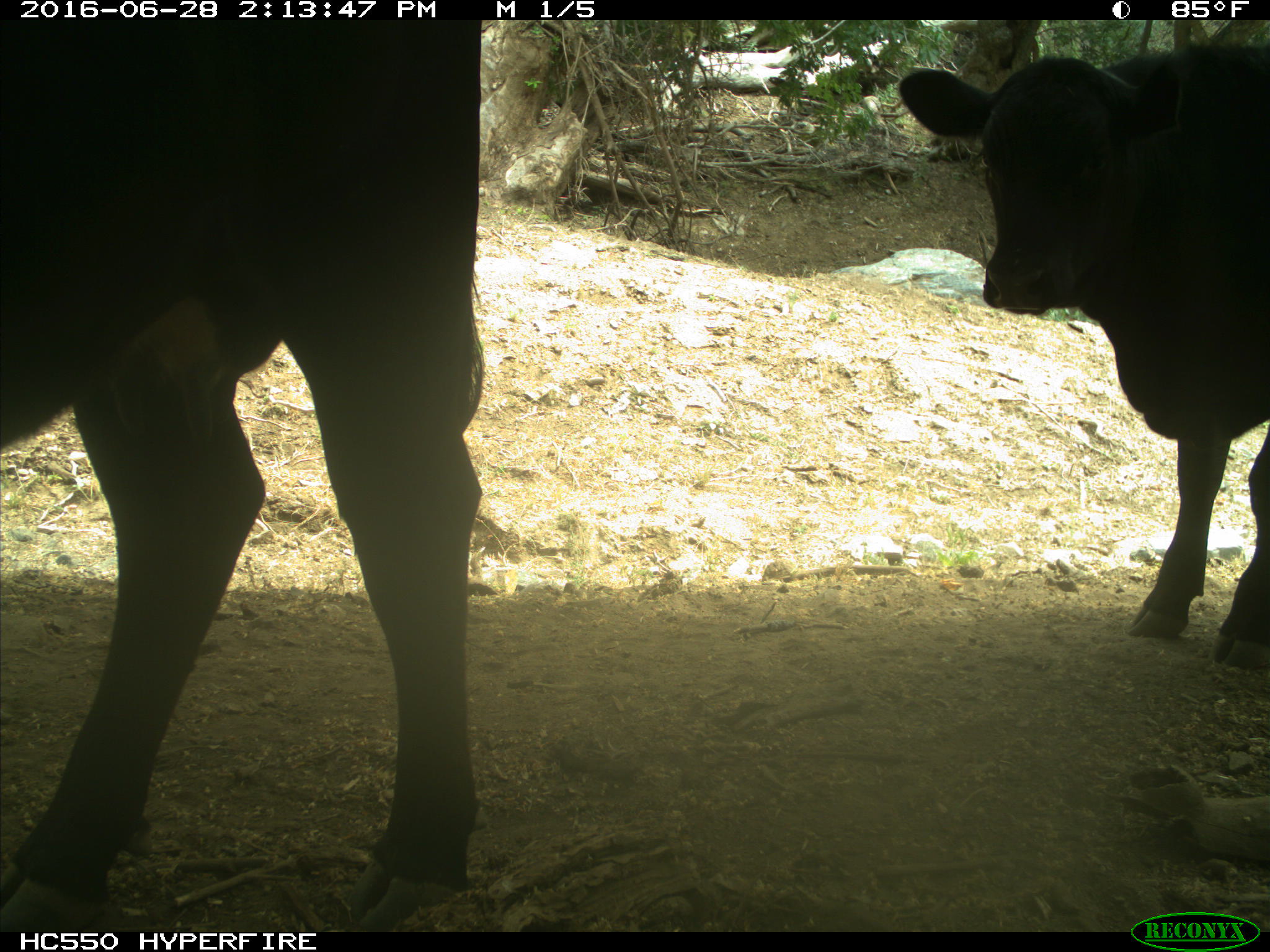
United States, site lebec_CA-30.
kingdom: Animalia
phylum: Chordata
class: Mammalia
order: Artiodactyla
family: Bovidae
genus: Bos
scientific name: Bos taurus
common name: domestic cow